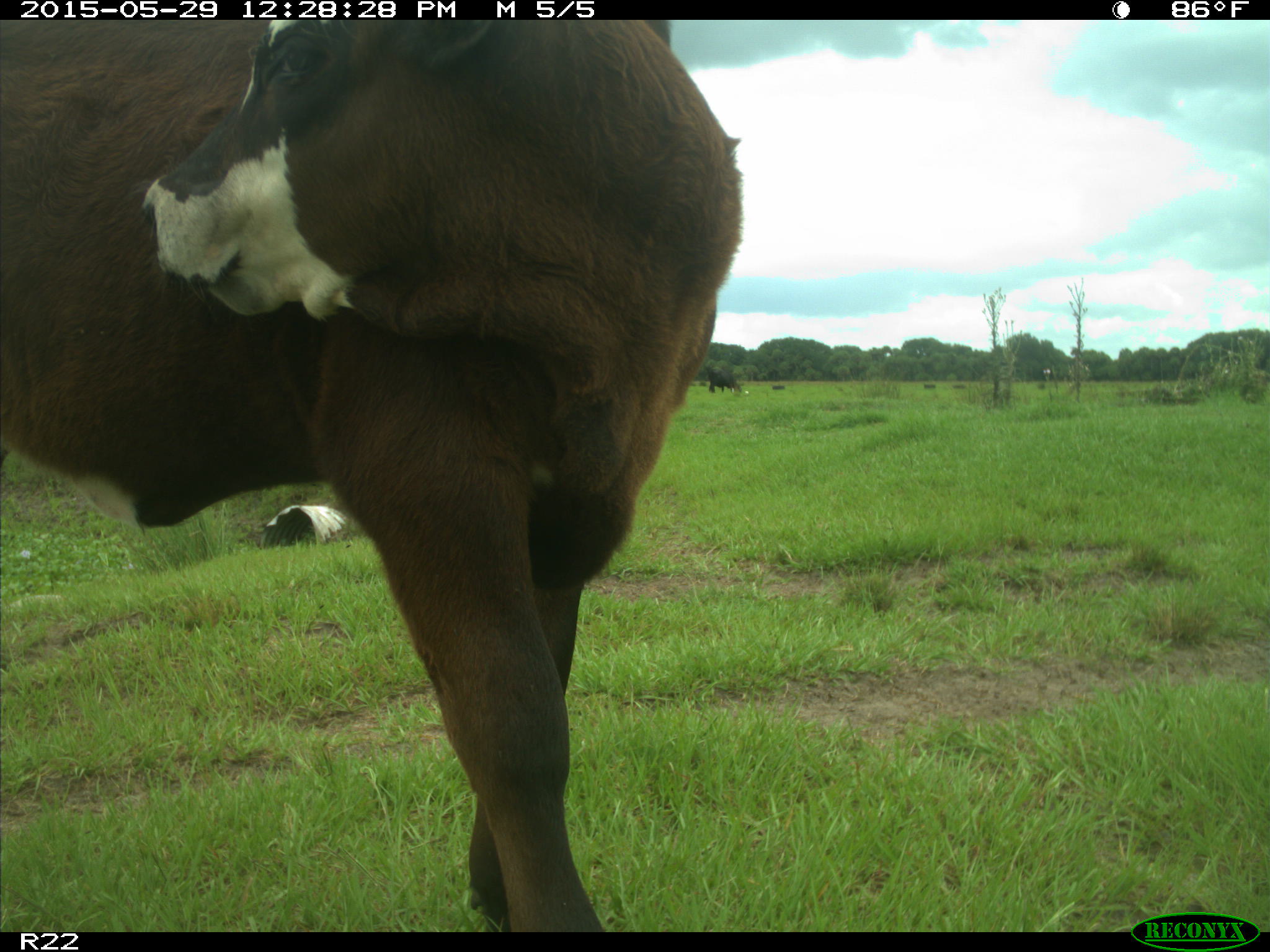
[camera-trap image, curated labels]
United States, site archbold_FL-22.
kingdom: Animalia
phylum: Chordata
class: Mammalia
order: Artiodactyla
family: Bovidae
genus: Bos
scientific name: Bos taurus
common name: domestic cow